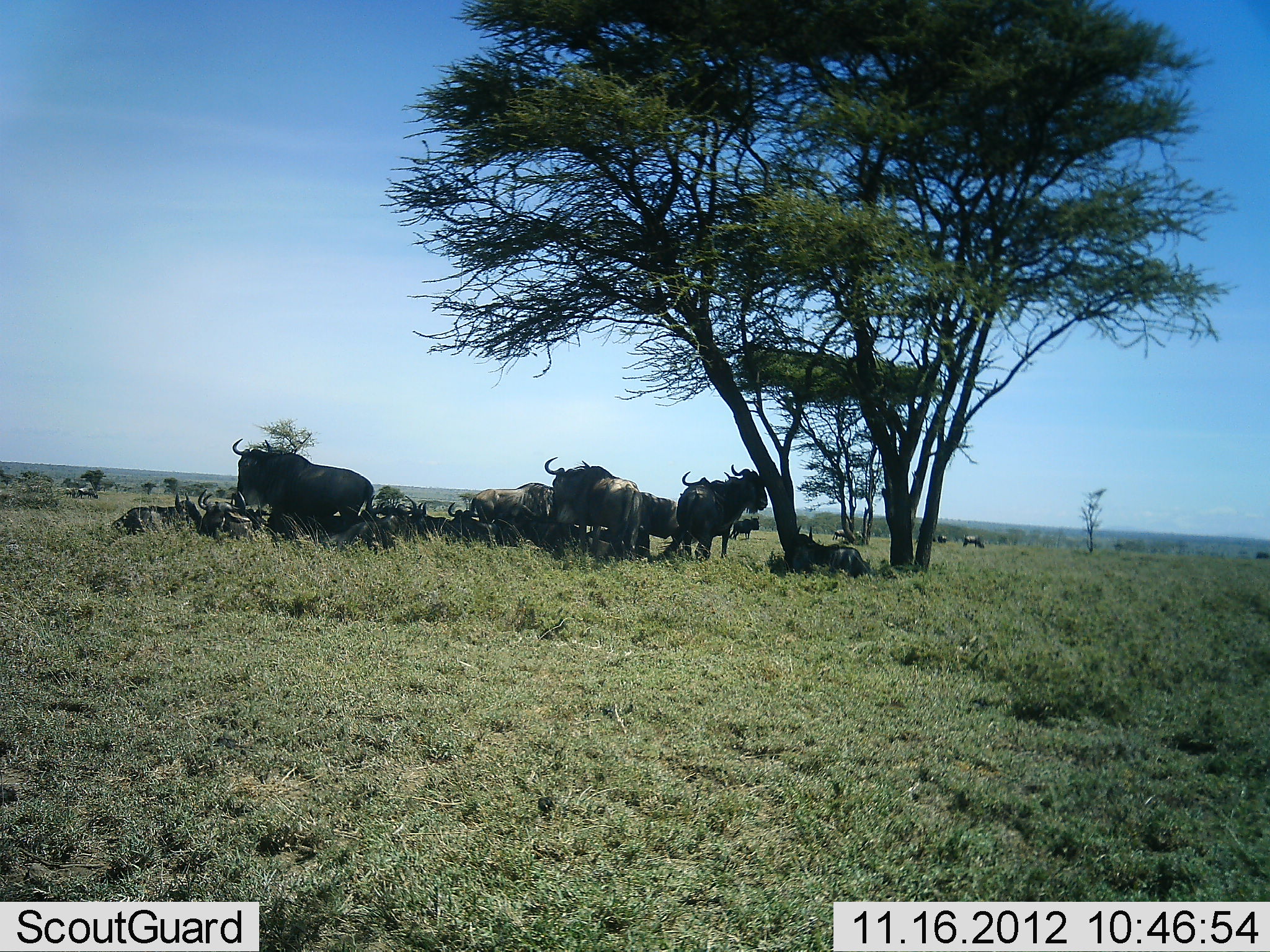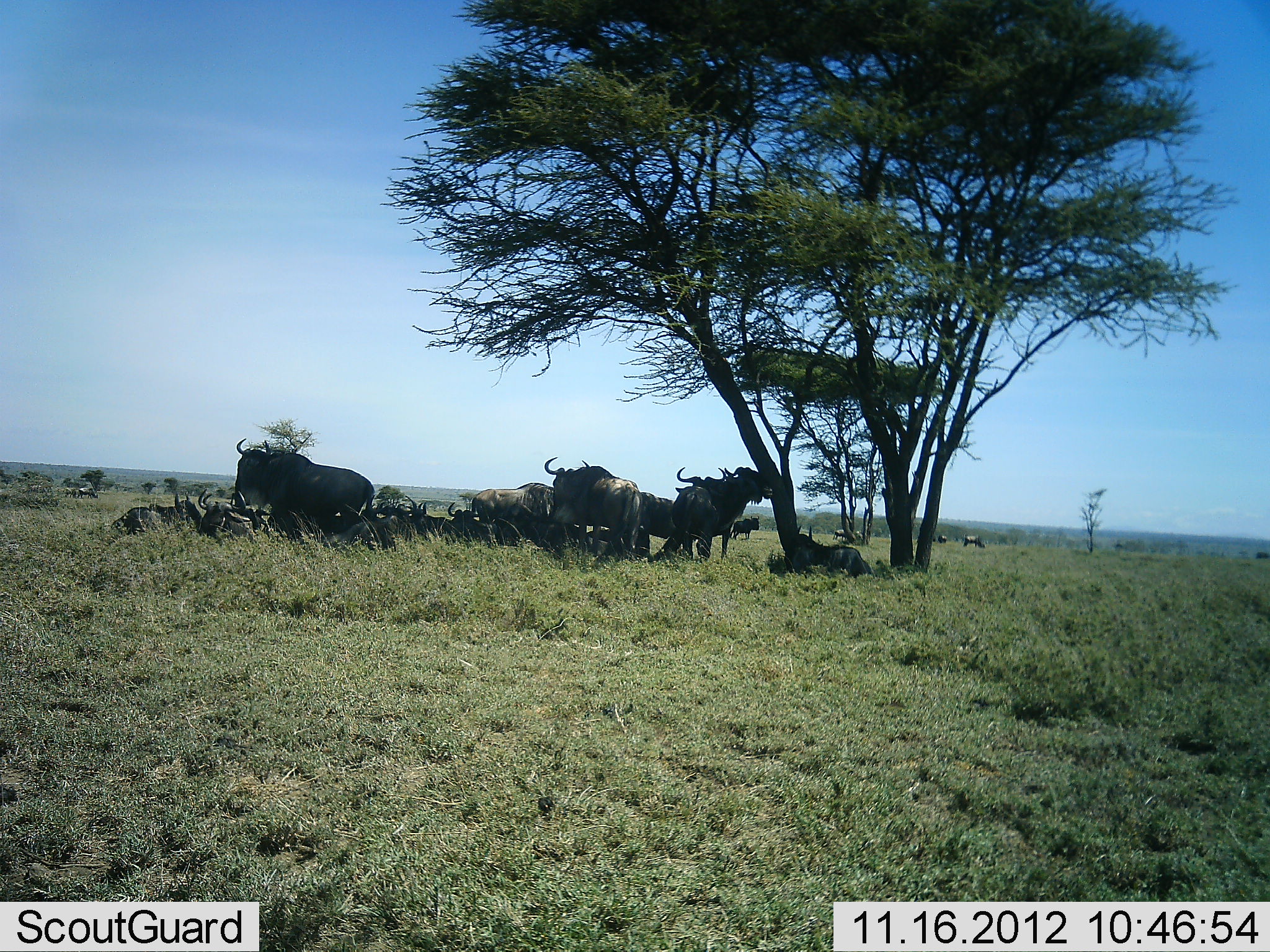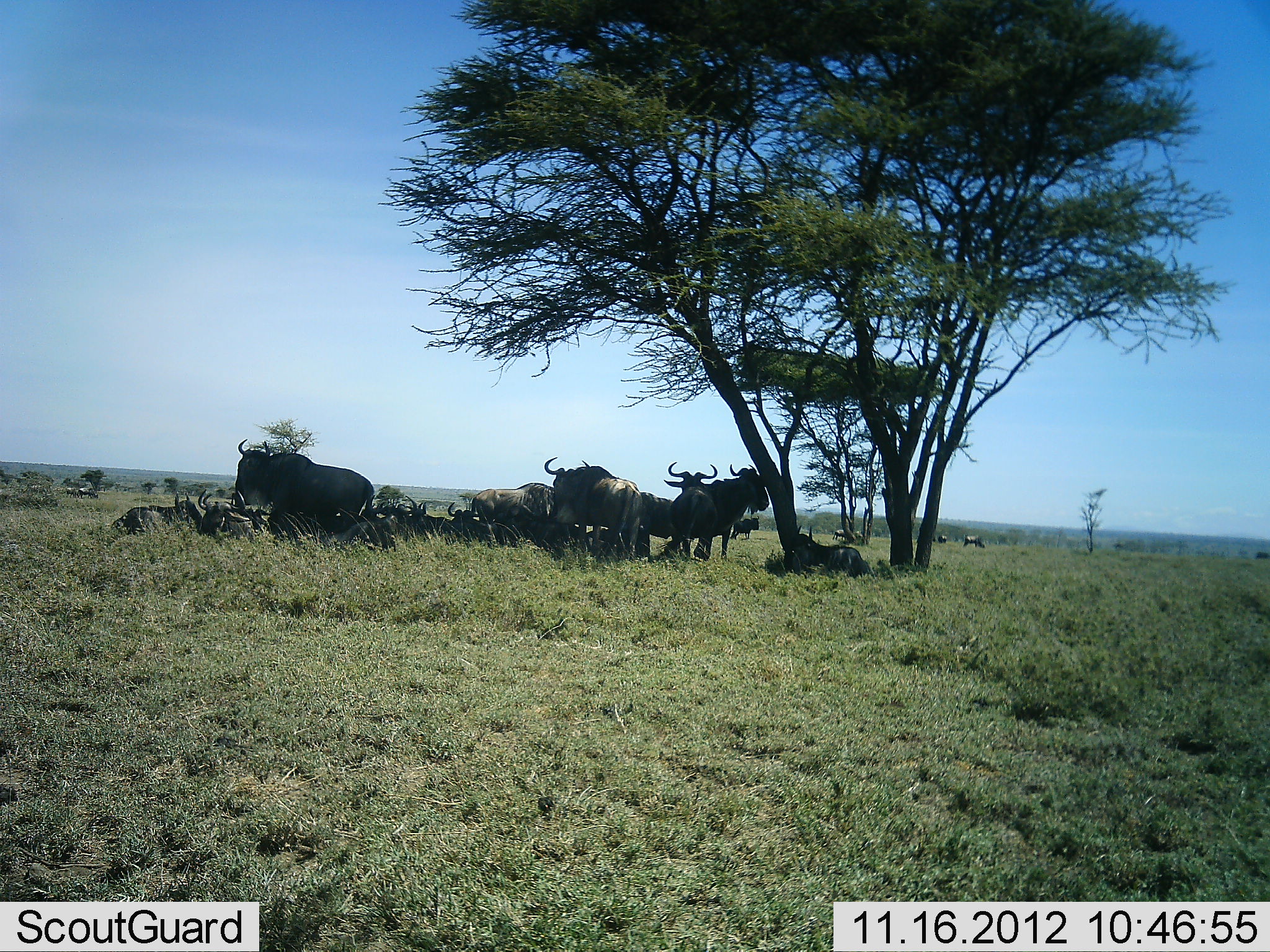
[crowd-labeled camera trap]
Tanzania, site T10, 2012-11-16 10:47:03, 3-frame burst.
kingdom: Animalia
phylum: Chordata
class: Mammalia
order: Artiodactyla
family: Bovidae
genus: Connochaetes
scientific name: Connochaetes taurinus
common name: blue wildebeest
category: wildebeest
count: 11-50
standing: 50%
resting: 90%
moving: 10%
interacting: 10%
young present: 10%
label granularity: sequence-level